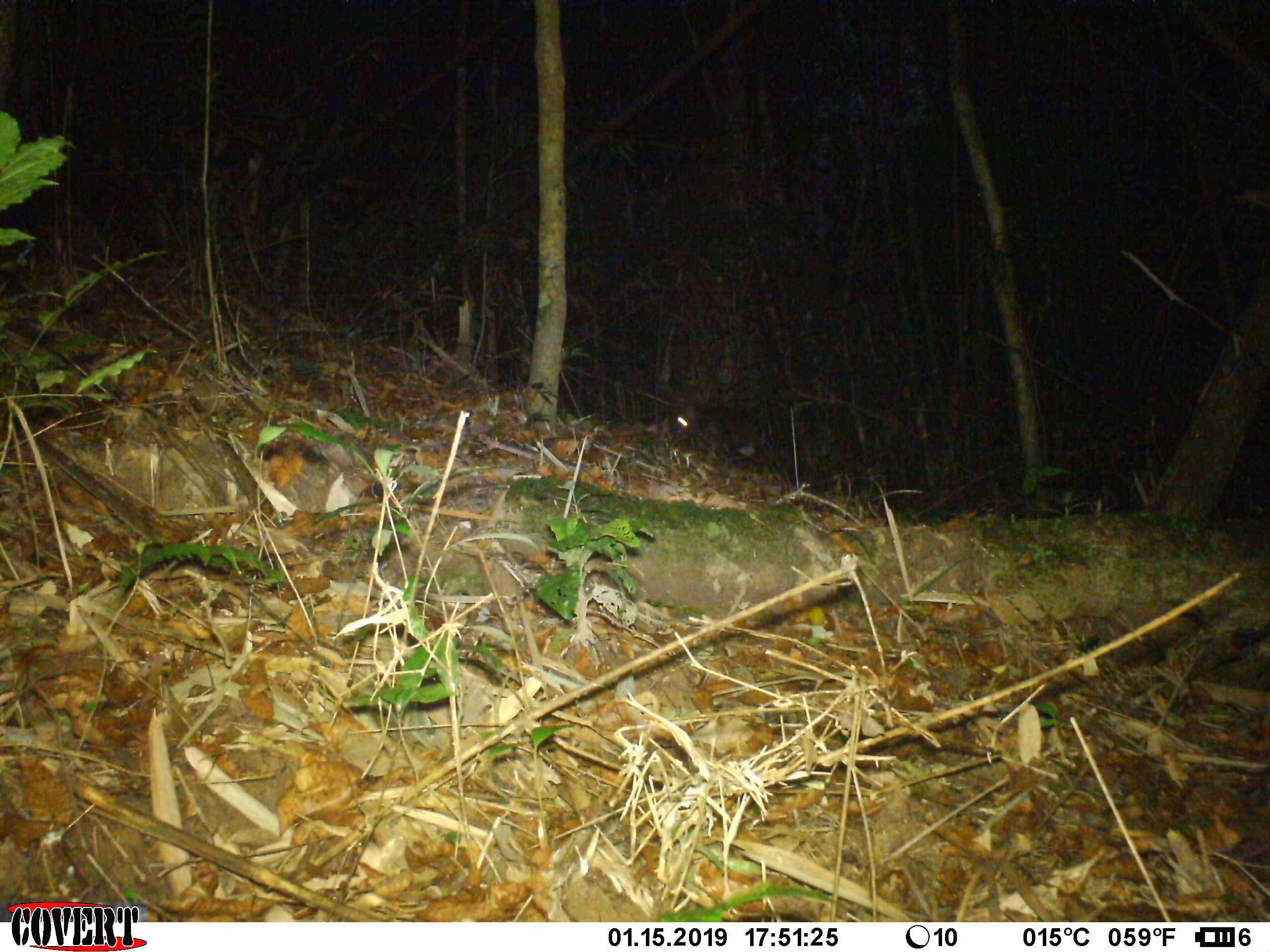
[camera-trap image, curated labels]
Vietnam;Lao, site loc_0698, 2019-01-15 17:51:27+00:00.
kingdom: Animalia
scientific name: Animalia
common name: animal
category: unidentified animal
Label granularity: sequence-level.